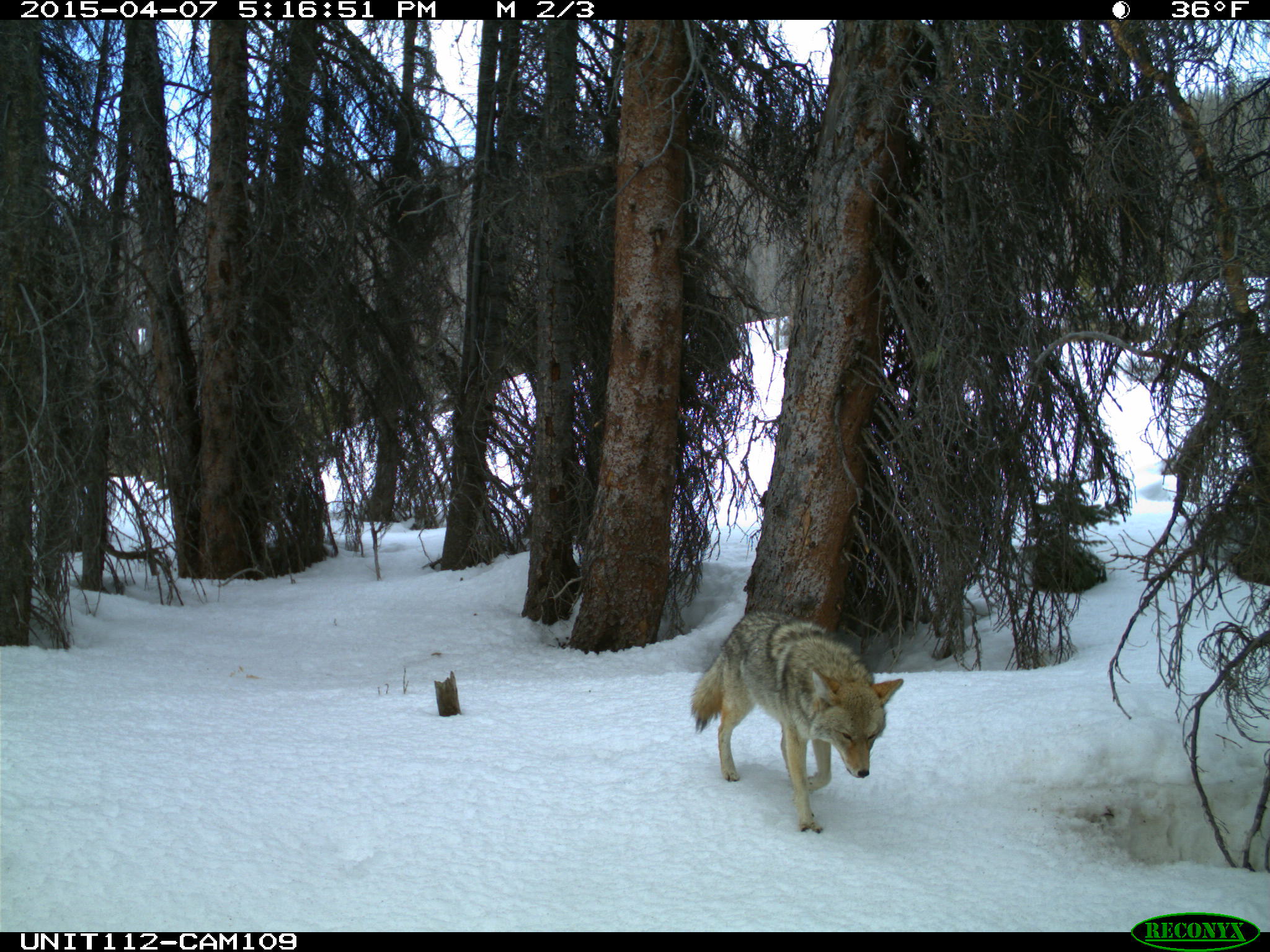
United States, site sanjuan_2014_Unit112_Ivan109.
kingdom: Animalia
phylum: Chordata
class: Mammalia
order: Carnivora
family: Canidae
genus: Canis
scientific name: Canis latrans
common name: coyote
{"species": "Canis latrans (coyote)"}